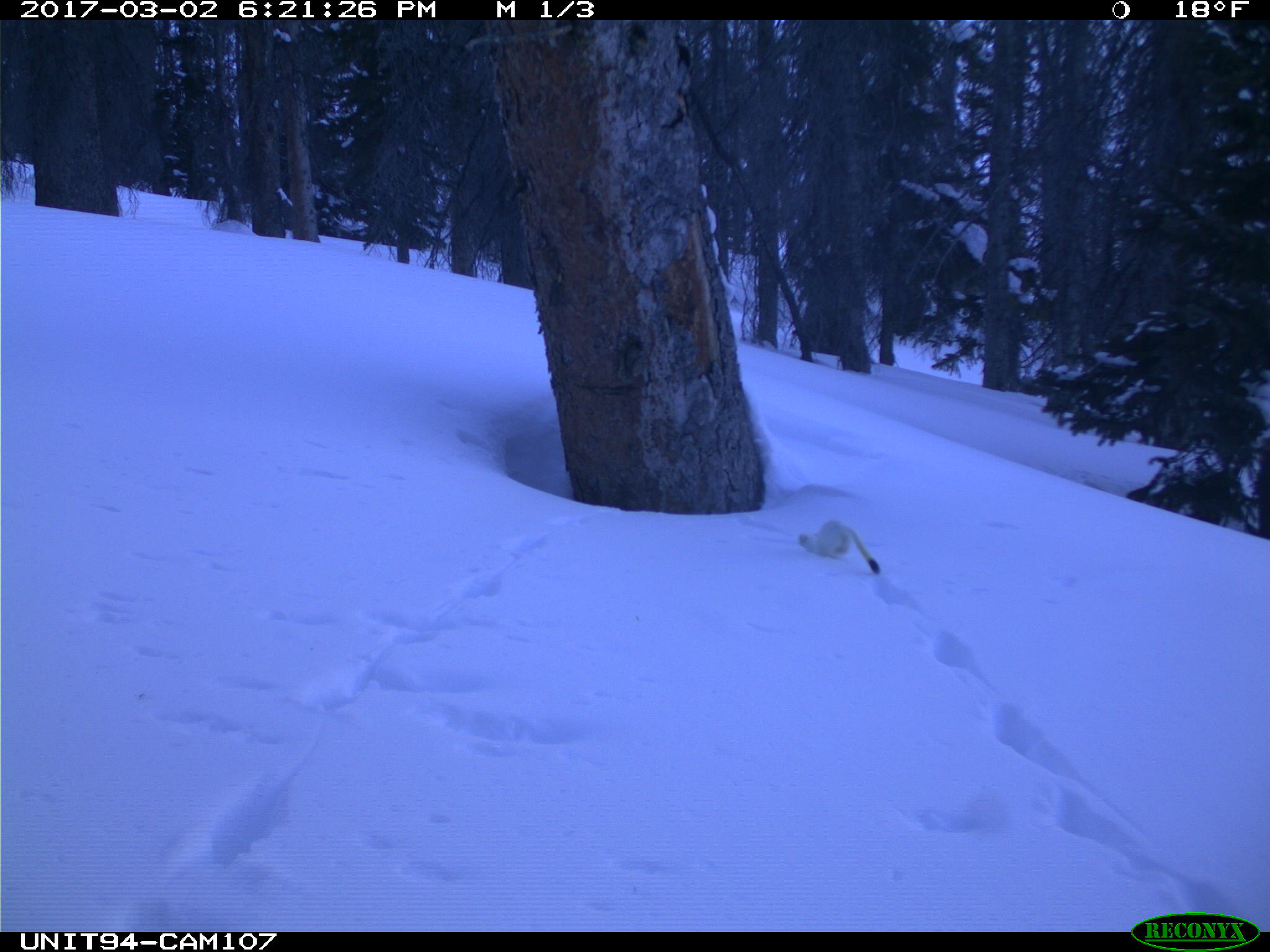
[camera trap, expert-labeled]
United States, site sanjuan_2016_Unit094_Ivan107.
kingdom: Animalia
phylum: Chordata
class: Mammalia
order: Carnivora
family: Mustelidae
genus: Mustela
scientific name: Mustela erminea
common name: beringian stoat